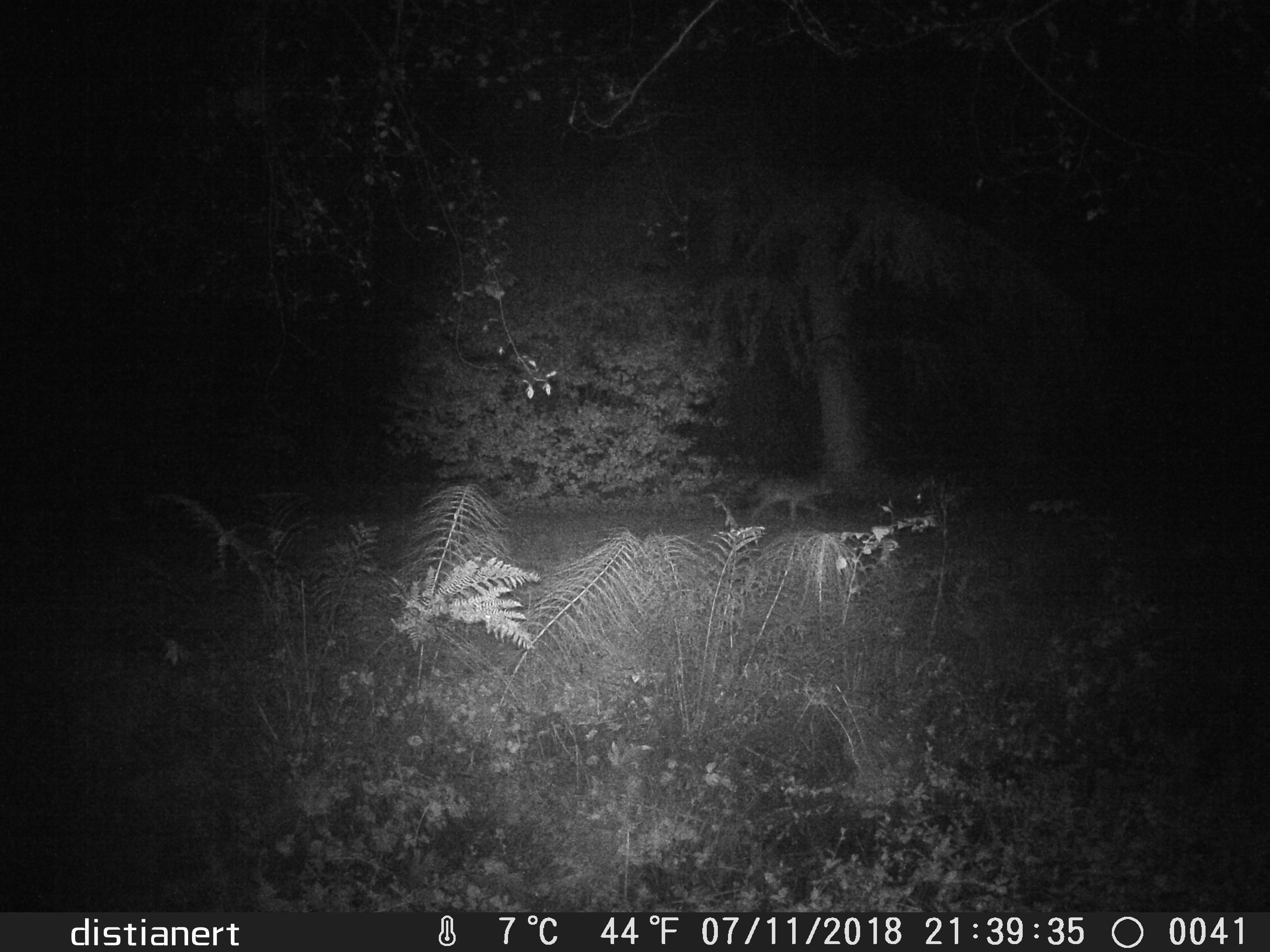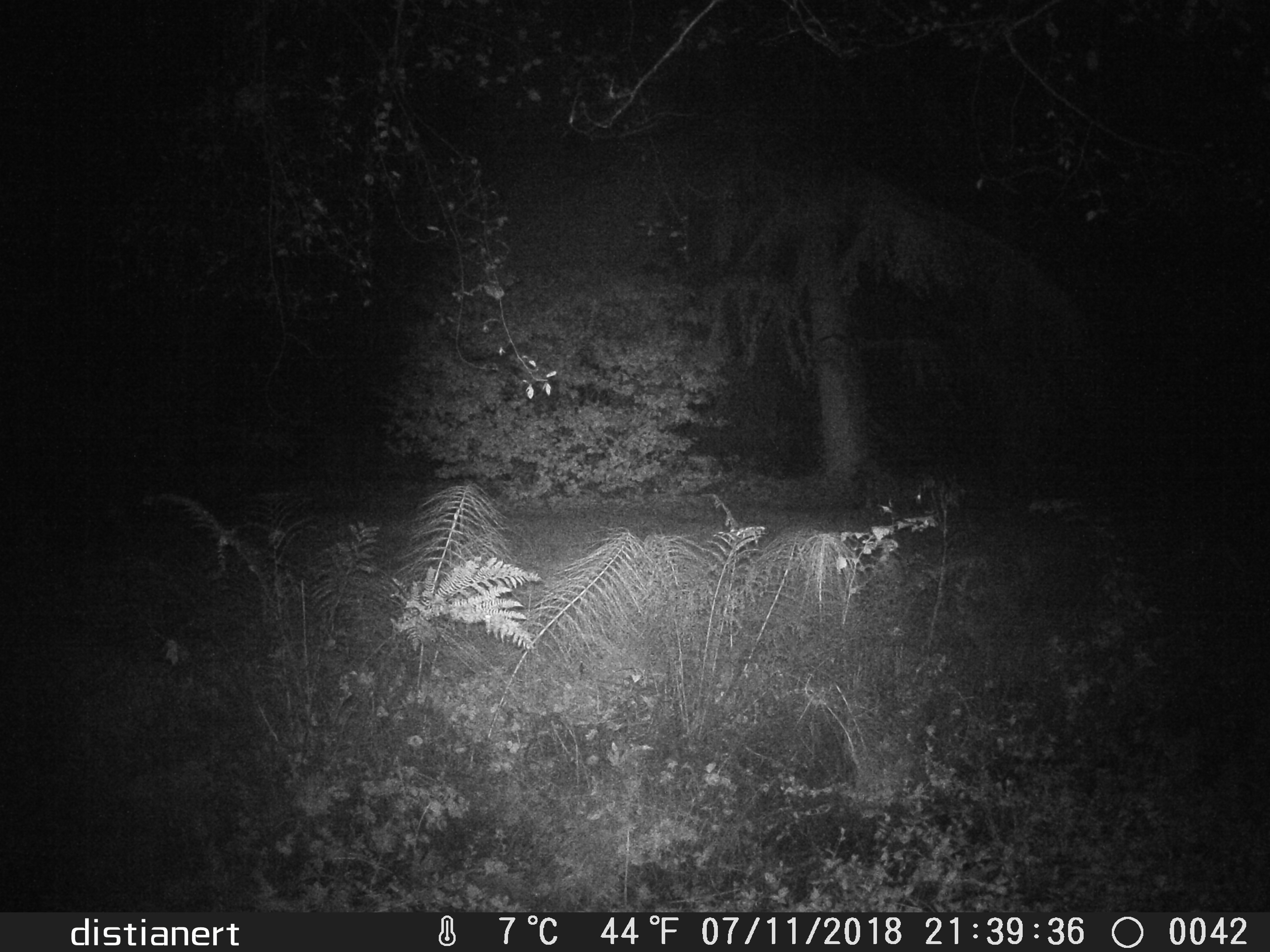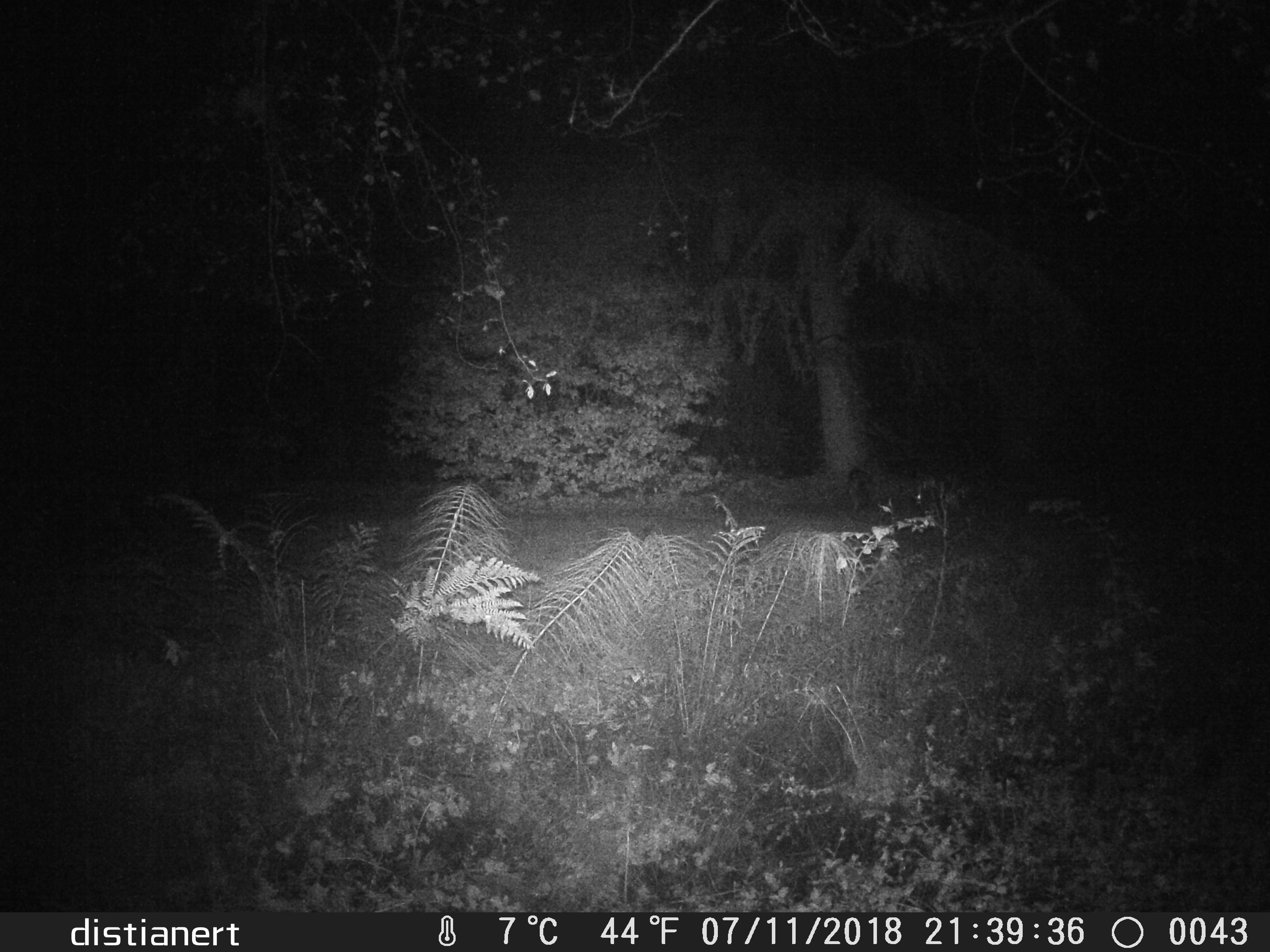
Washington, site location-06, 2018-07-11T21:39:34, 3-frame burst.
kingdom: Animalia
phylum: Chordata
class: Mammalia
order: Carnivora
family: Canidae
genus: Canis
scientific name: Canis latrans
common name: coyote